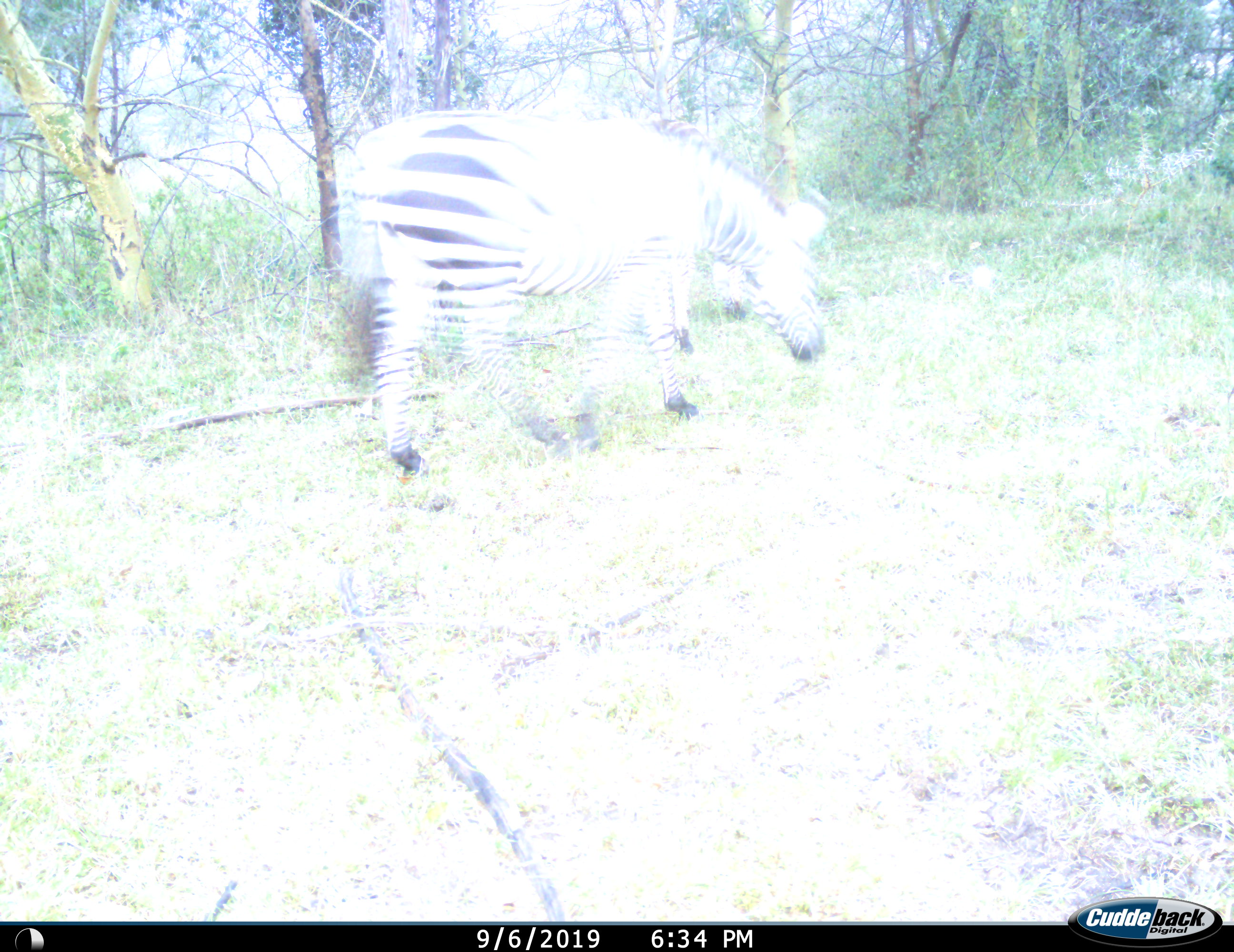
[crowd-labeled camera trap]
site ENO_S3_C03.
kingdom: Animalia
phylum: Chordata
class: Mammalia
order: Perissodactyla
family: Equidae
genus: Equus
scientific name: Equus quagga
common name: plains zebra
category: zebraplains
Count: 1.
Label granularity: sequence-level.